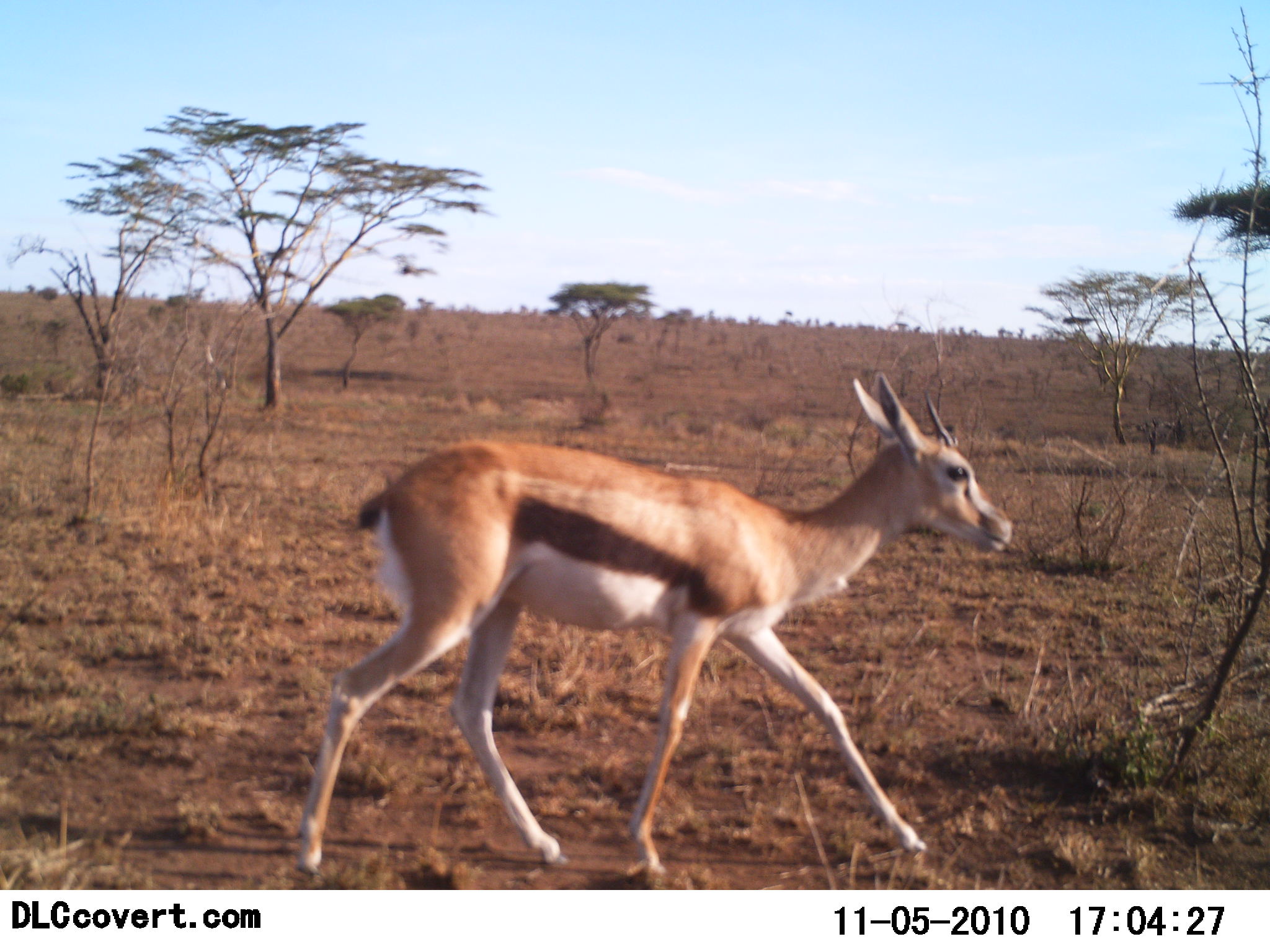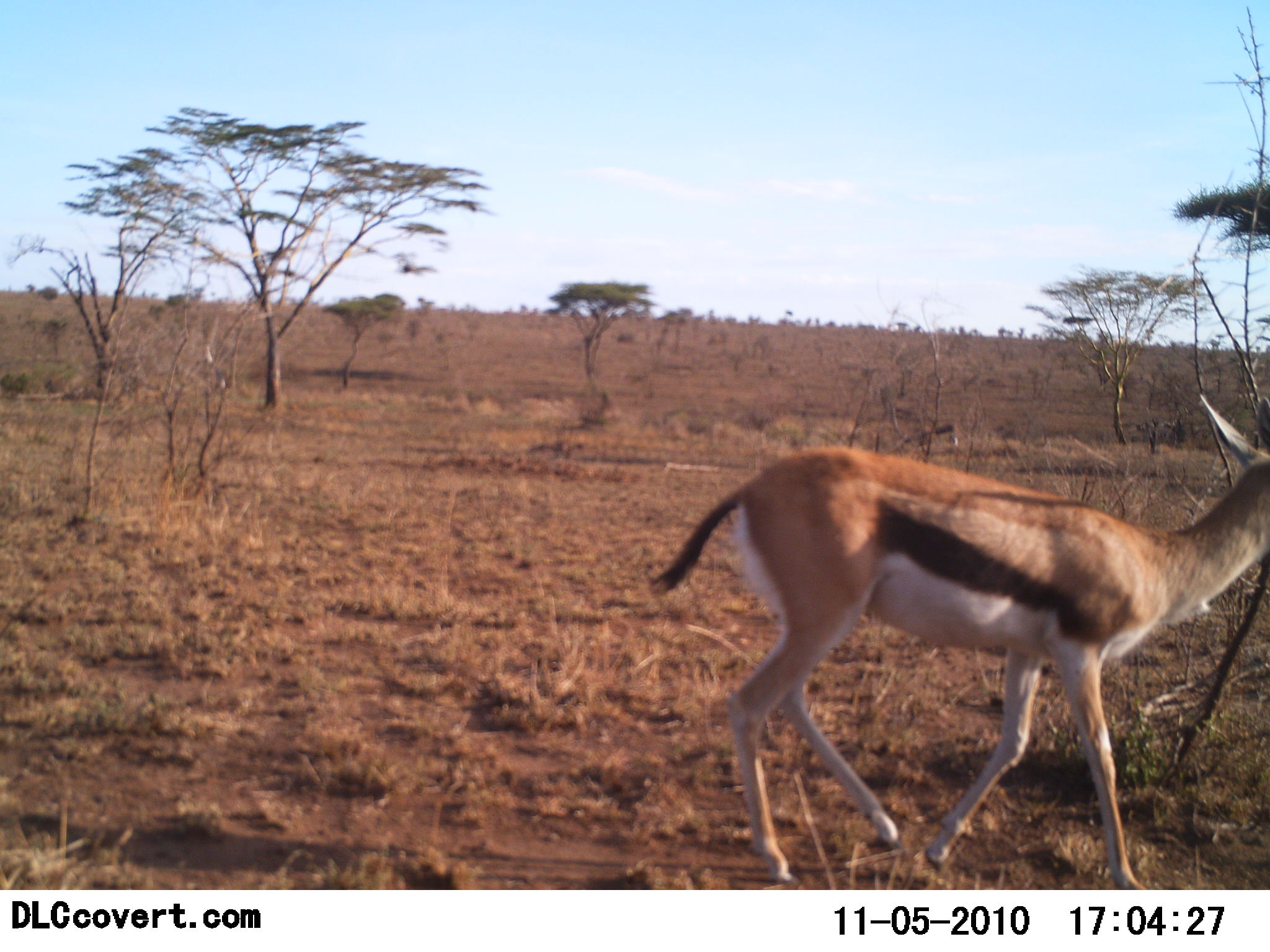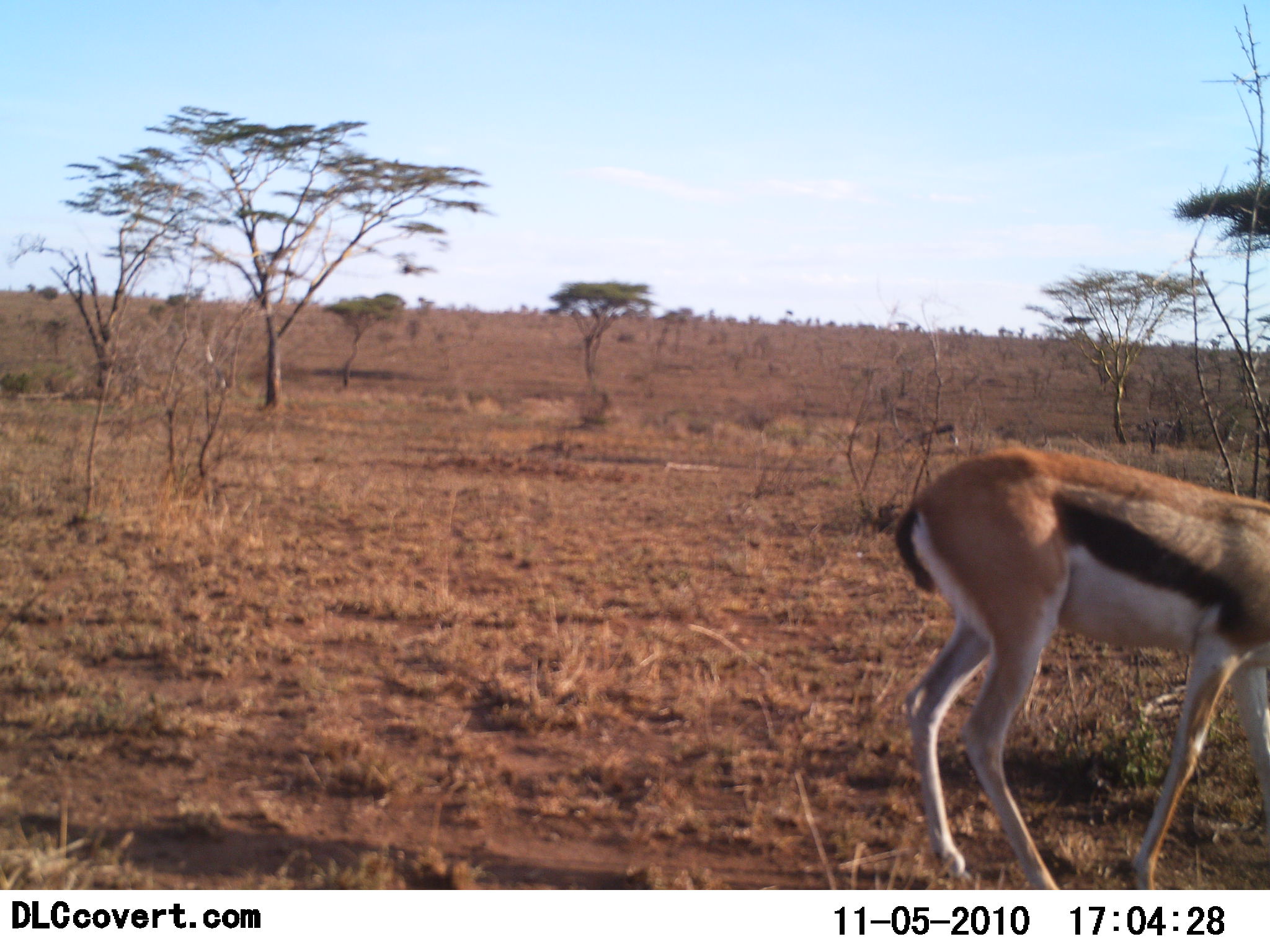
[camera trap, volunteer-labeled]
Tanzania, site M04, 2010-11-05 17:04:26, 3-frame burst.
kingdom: Animalia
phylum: Chordata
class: Mammalia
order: Artiodactyla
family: Bovidae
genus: Eudorcas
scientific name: Eudorcas thomsonii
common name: thomson's gazelle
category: gazellethomsons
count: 1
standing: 0%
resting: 0%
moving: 100%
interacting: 0%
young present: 0%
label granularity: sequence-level